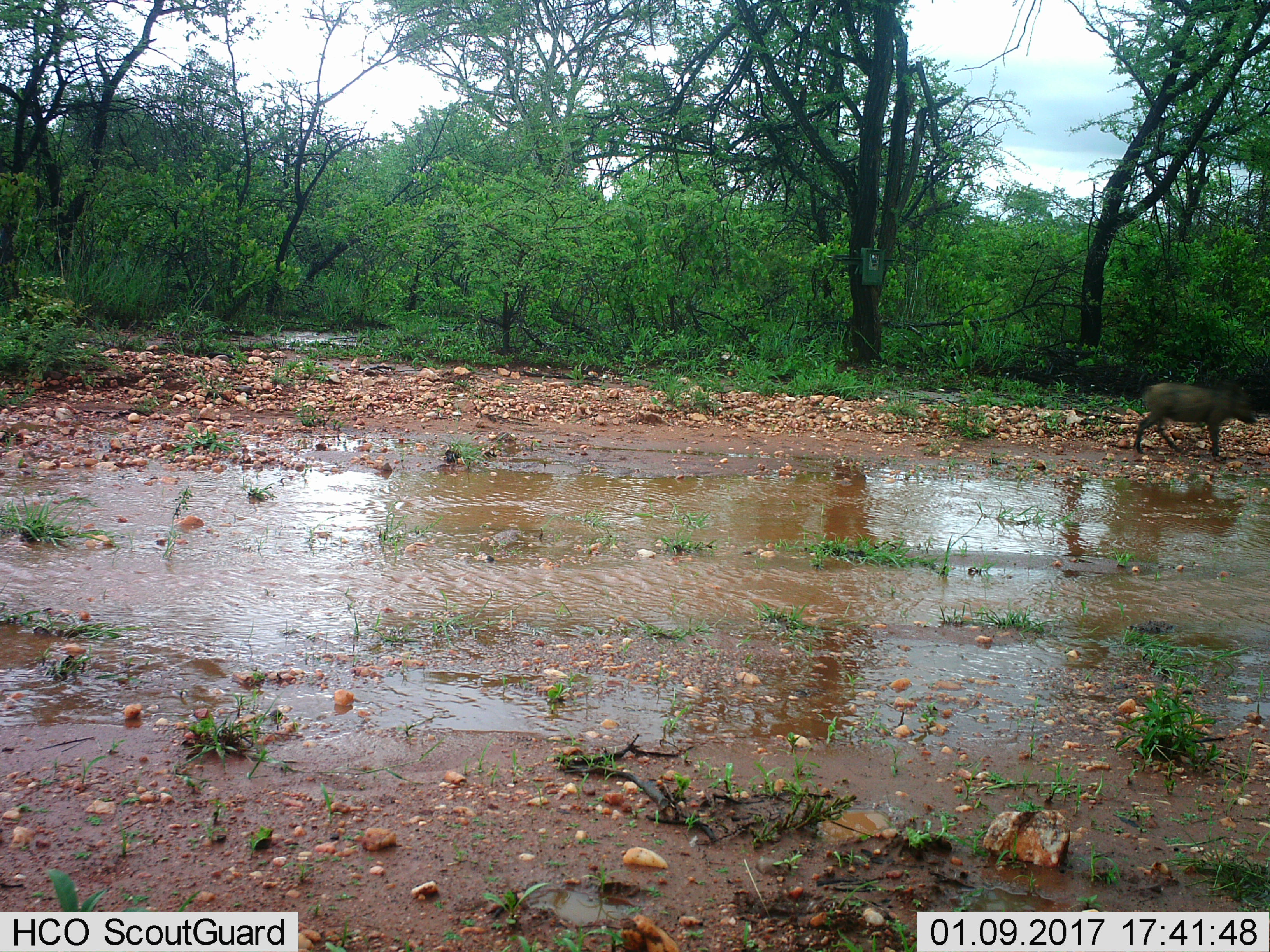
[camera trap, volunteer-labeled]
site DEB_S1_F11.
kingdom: Animalia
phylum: Chordata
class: Mammalia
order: Artiodactyla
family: Suidae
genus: Phacochoerus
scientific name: Phacochoerus africanus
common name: warthog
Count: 1.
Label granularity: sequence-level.